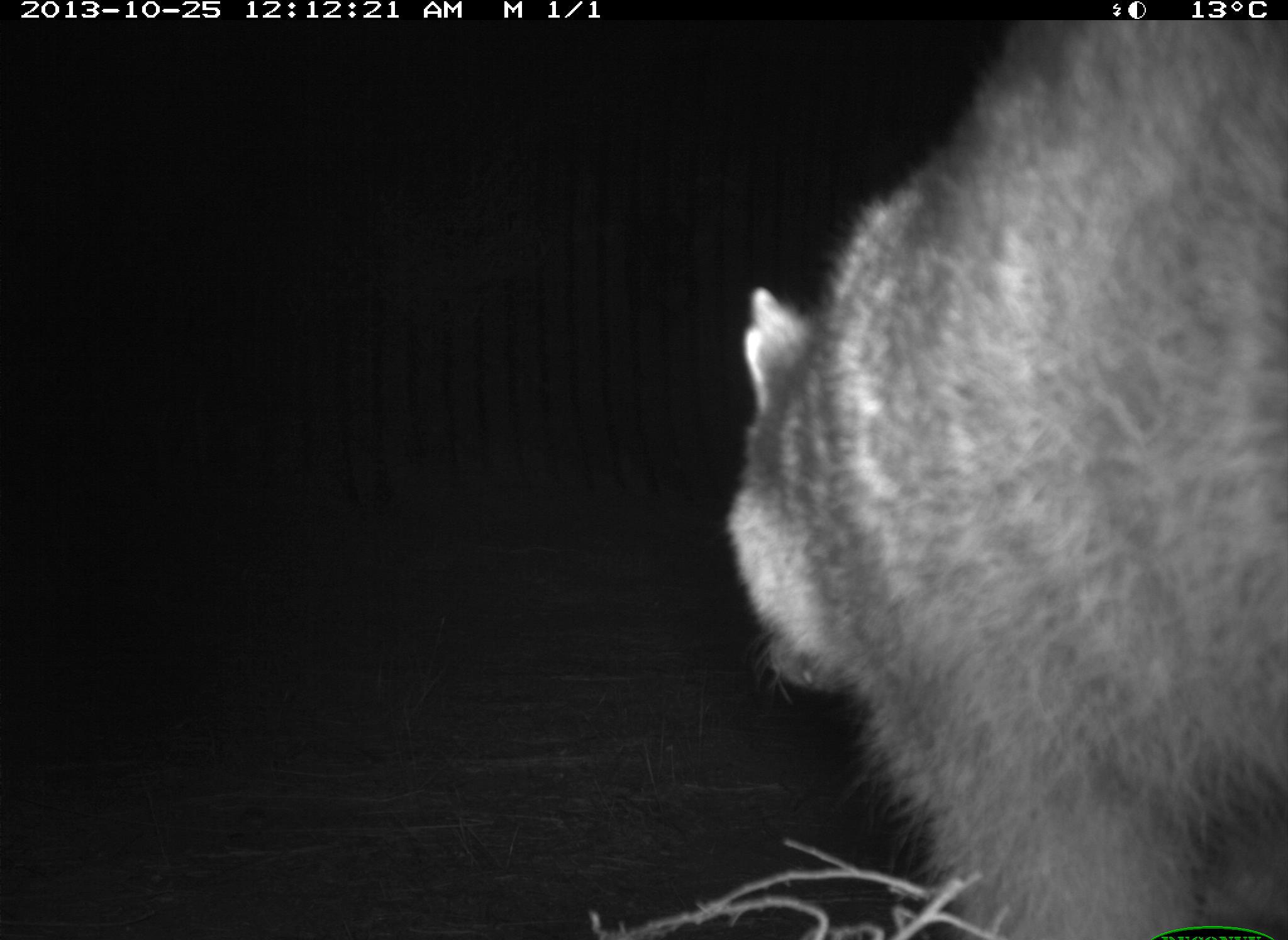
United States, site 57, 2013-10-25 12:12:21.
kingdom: Animalia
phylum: Chordata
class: Mammalia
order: Carnivora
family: Procyonidae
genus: Procyon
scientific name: Procyon lotor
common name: raccoon